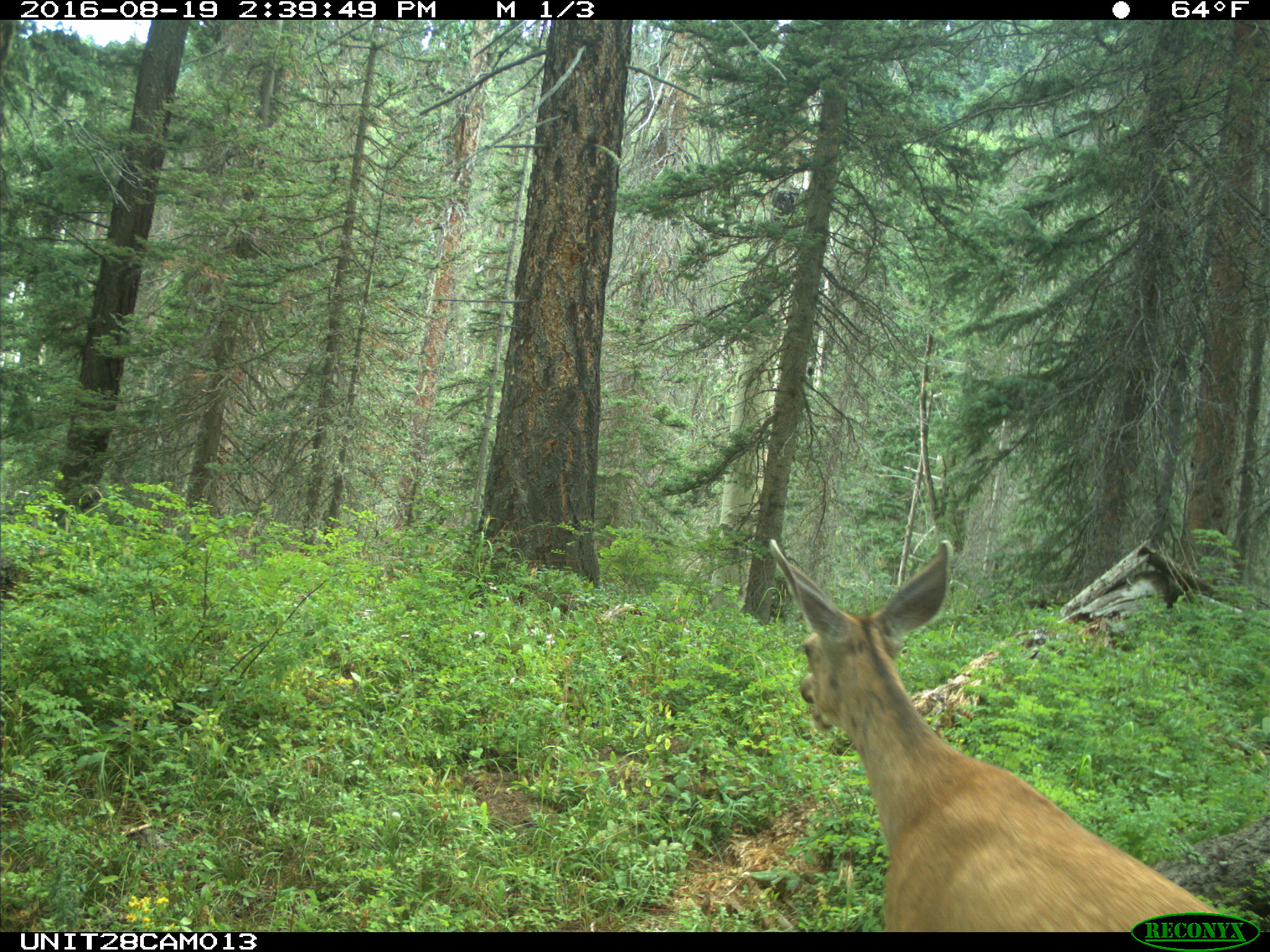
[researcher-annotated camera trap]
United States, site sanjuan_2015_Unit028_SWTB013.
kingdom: Animalia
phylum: Chordata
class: Mammalia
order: Artiodactyla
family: Cervidae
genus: Odocoileus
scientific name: Odocoileus hemionus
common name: mule deer